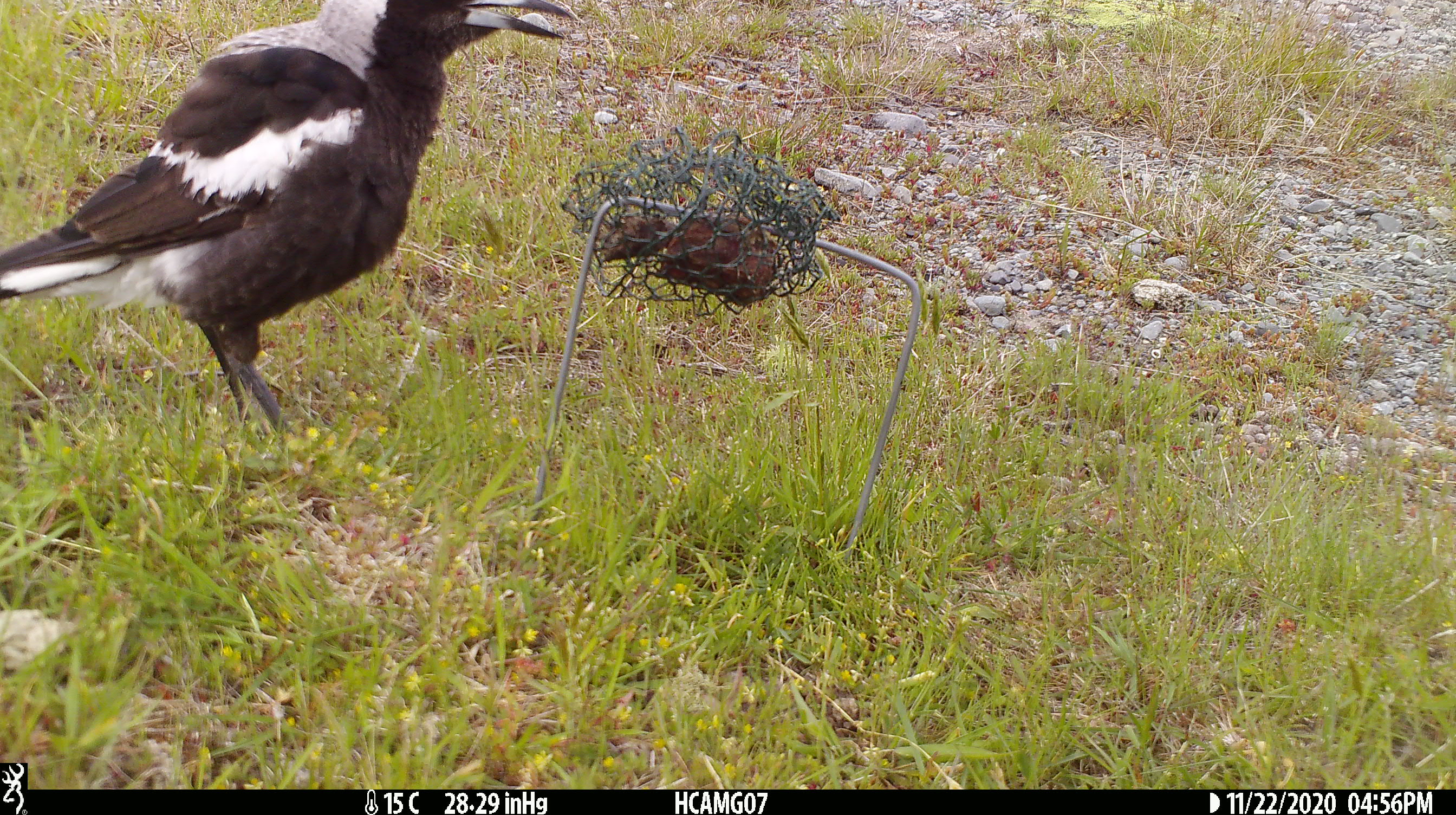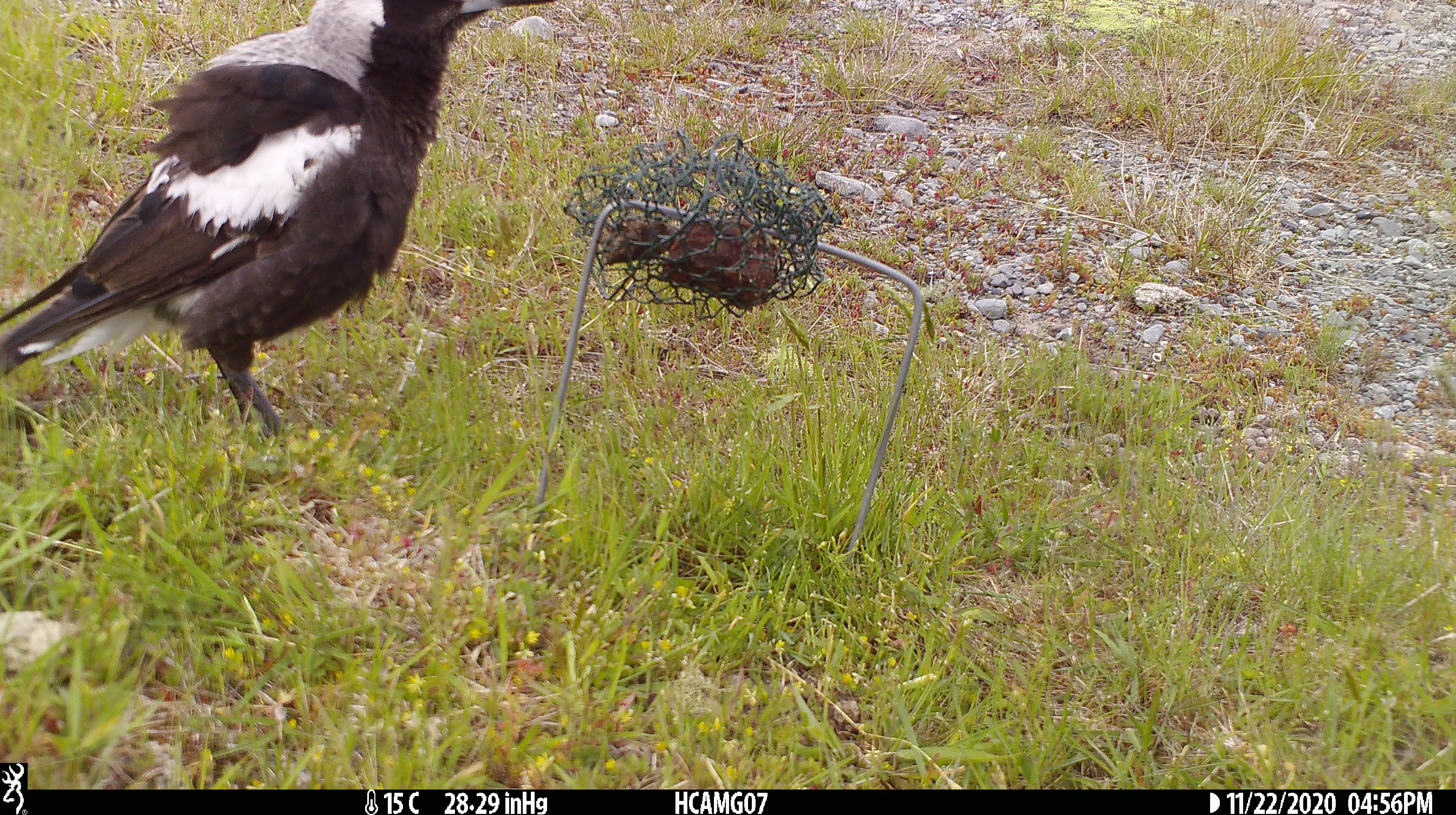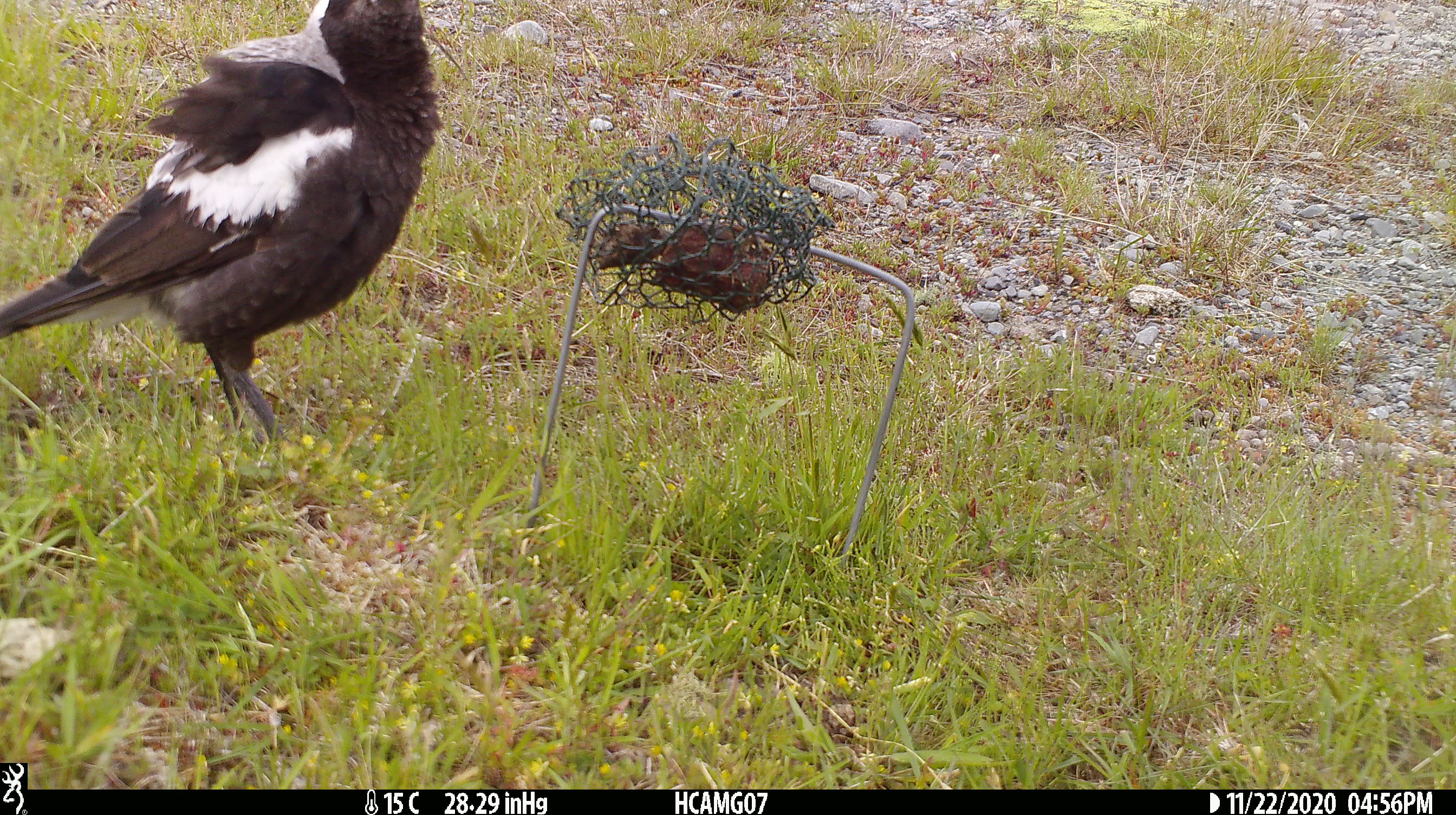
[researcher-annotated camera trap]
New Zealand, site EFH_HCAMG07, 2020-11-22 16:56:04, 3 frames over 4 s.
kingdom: Animalia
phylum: Chordata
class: Aves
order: Passeriformes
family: Artamidae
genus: Gymnorhina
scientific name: Gymnorhina tibicen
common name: australian magpie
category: magpie